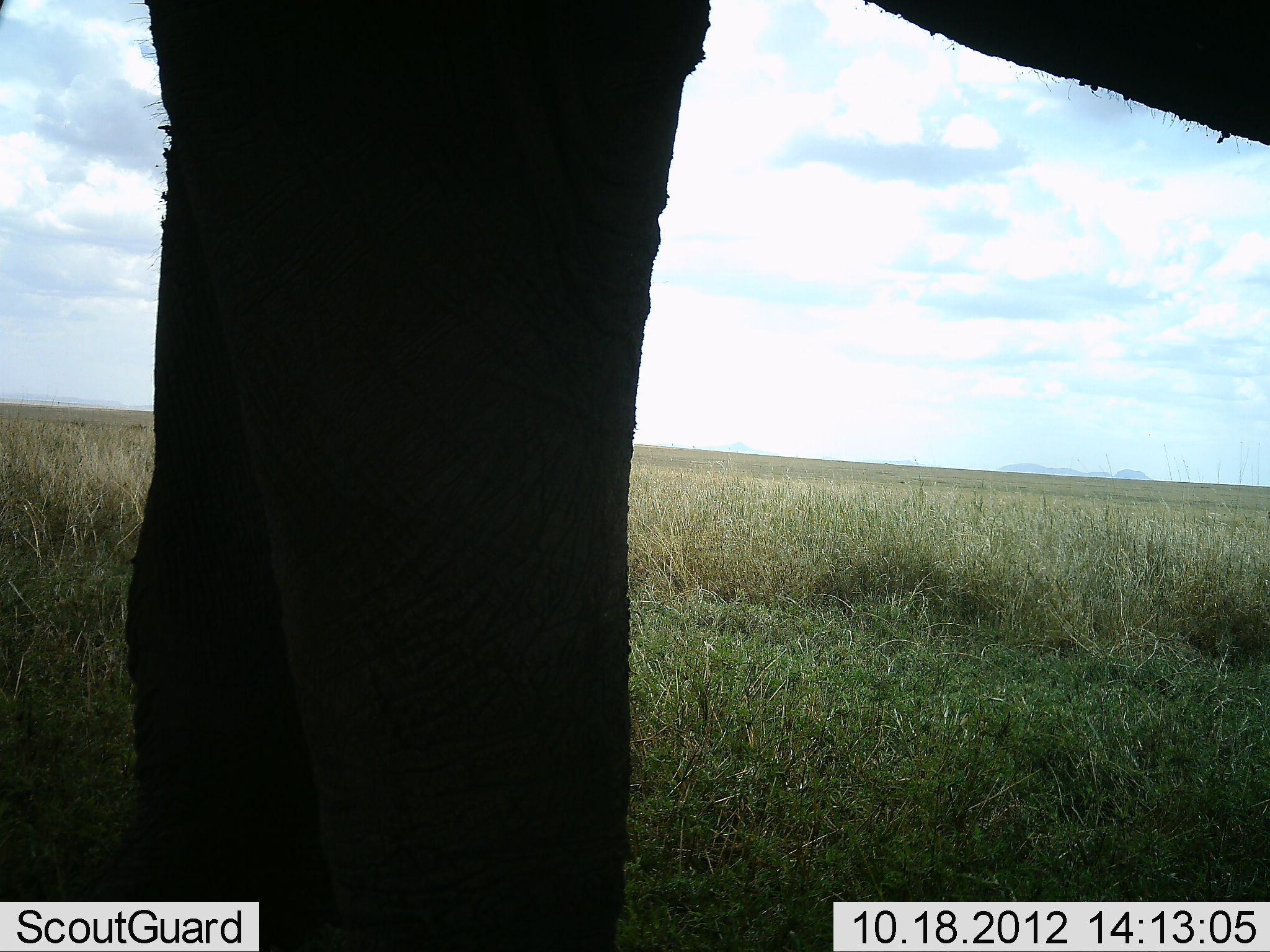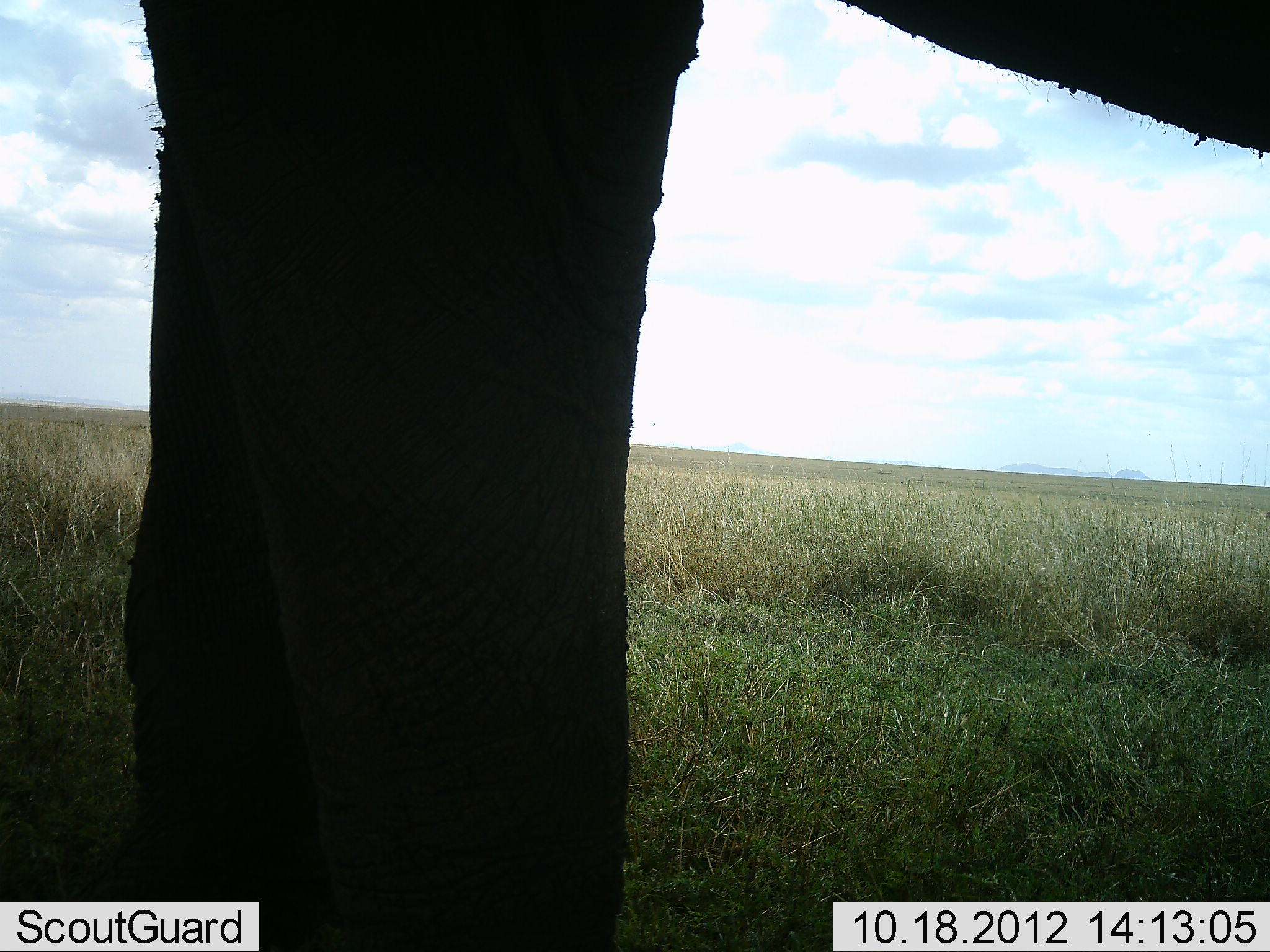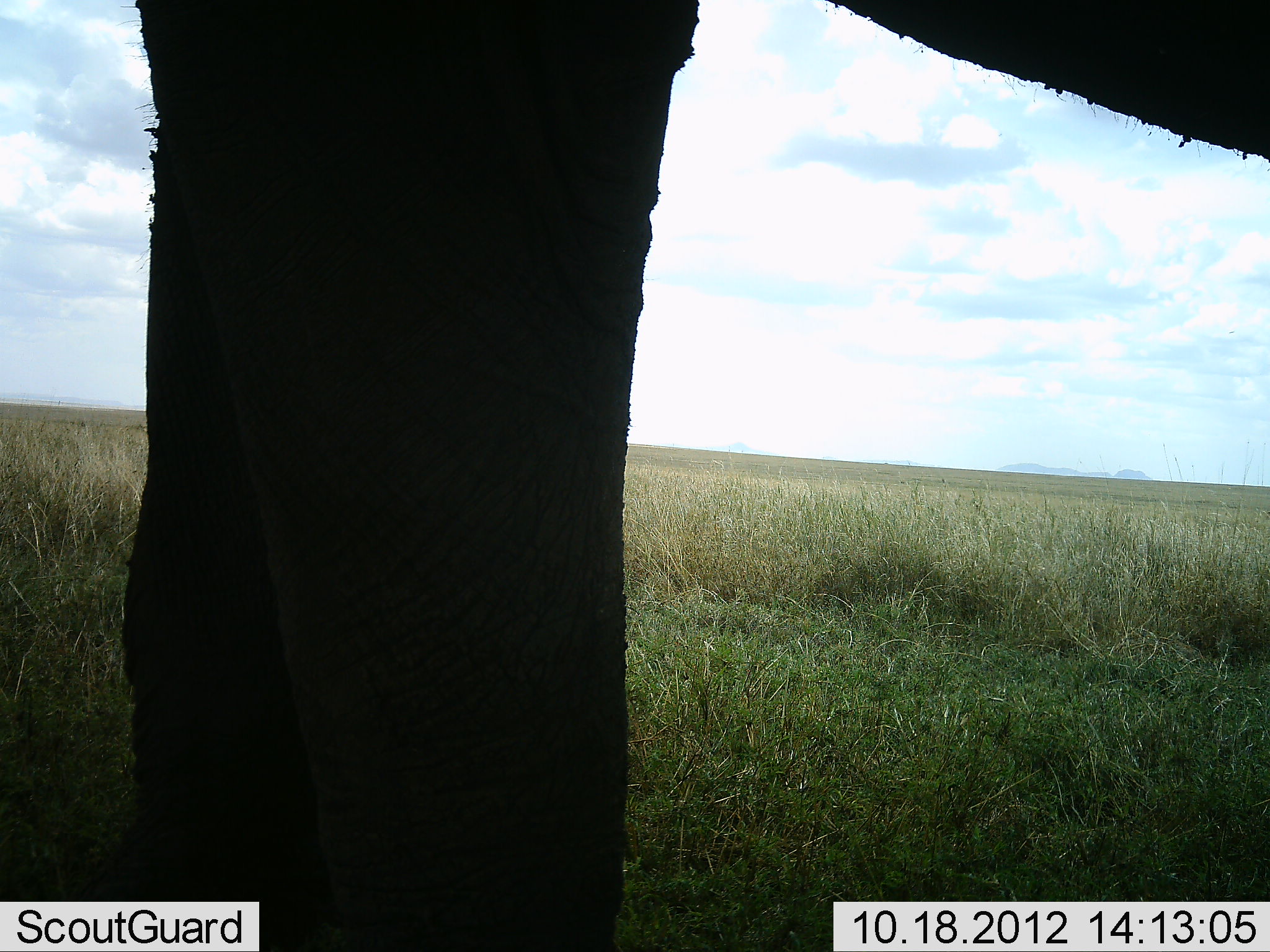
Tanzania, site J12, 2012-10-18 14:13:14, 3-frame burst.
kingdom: Animalia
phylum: Chordata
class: Mammalia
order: Proboscidea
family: Elephantidae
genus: Loxodonta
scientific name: Loxodonta africana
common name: african bush elephant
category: elephant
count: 1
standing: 100%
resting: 0%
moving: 0%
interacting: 0%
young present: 0%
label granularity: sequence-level